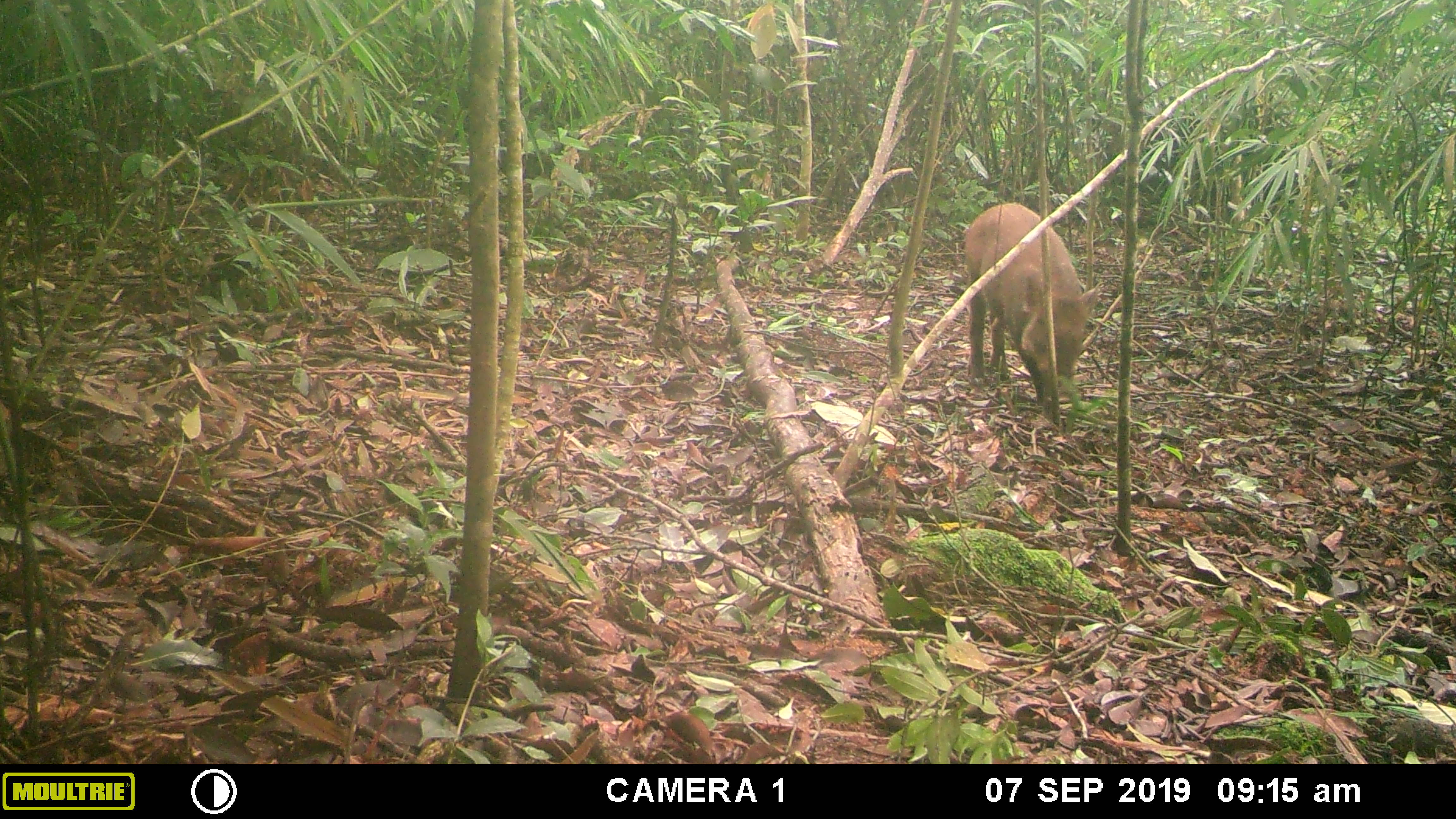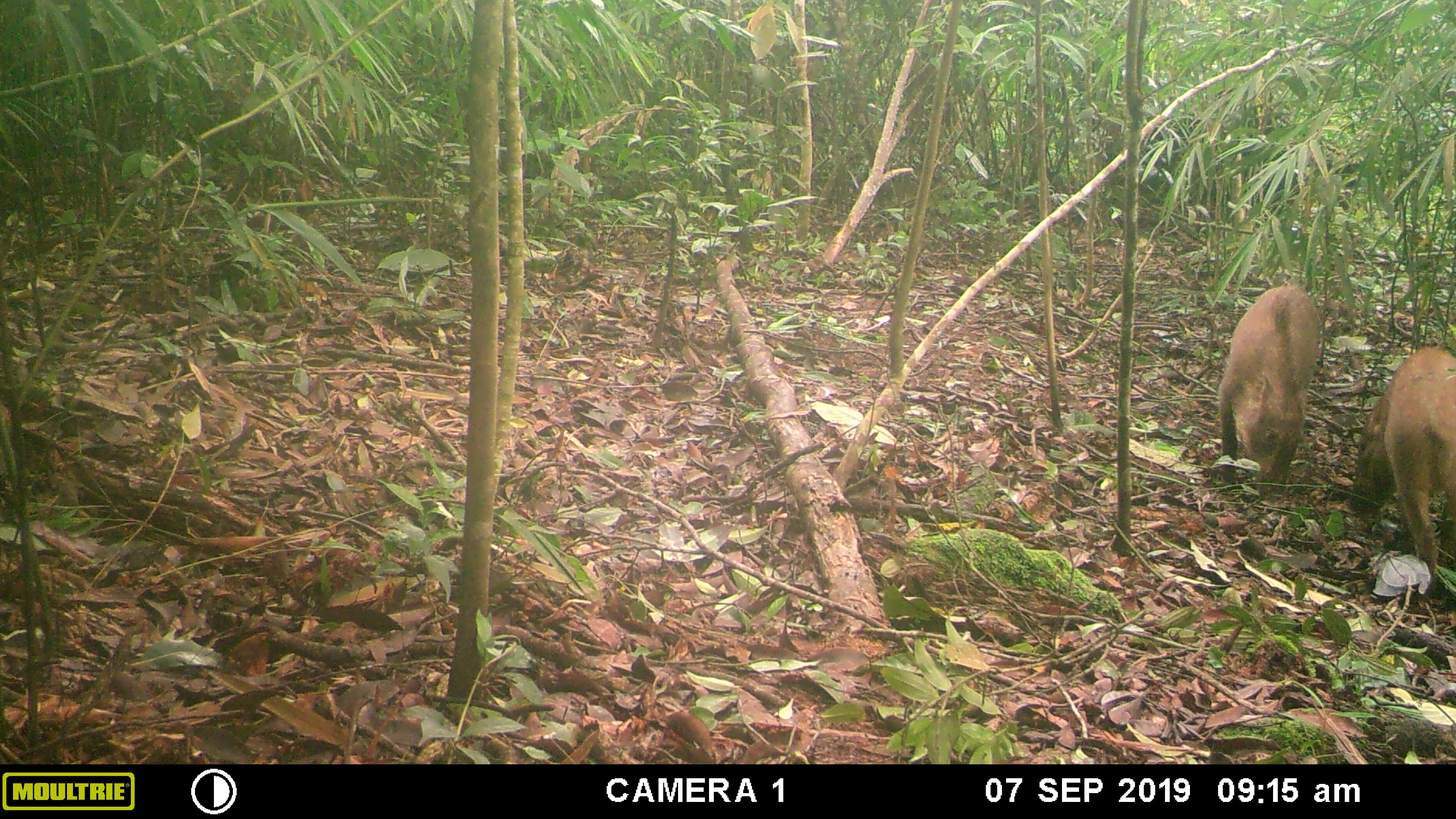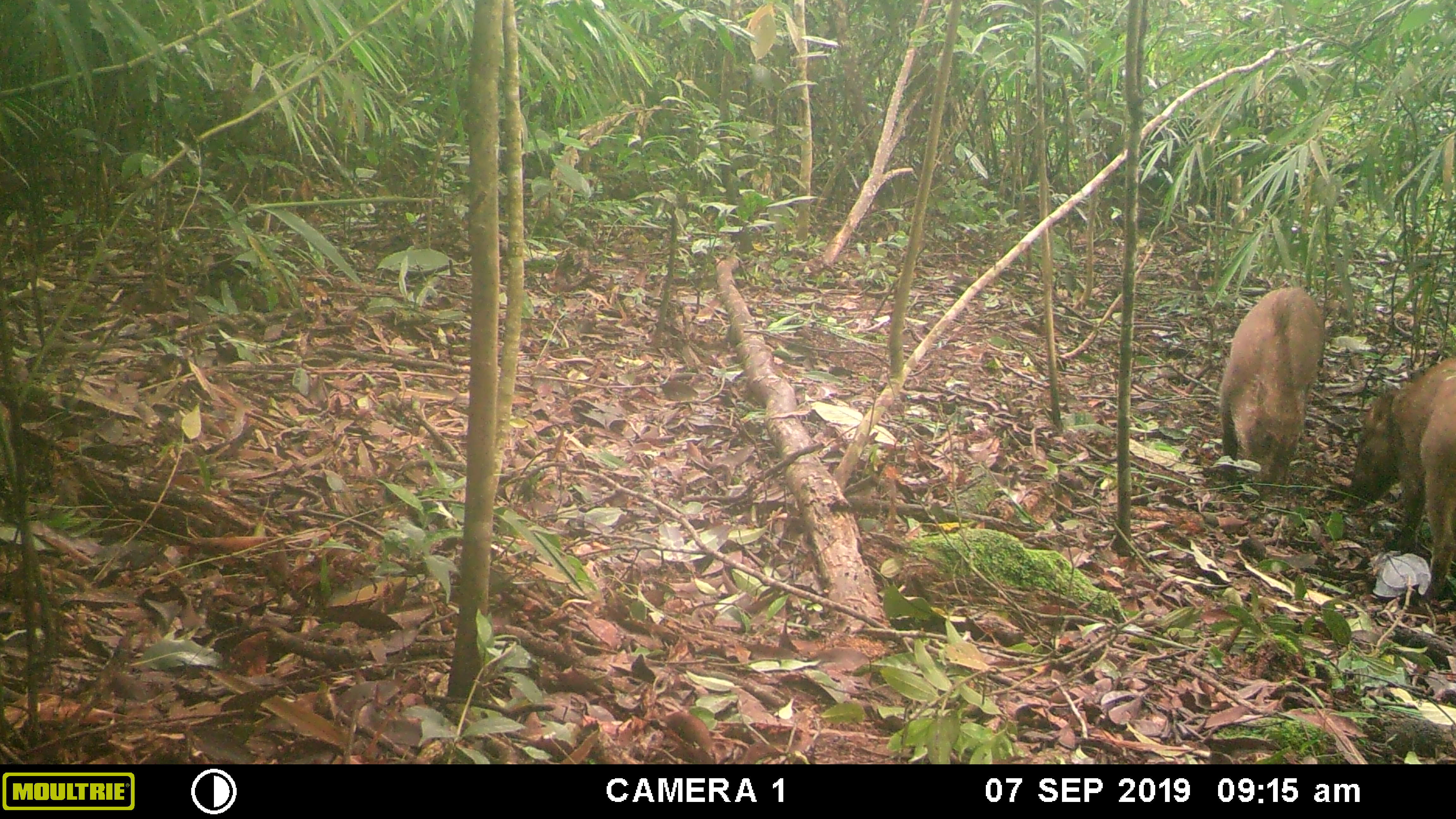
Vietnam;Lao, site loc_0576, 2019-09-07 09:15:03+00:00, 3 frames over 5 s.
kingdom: Animalia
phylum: Chordata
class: Mammalia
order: Artiodactyla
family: Suidae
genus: Sus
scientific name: Sus scrofa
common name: eurasian wild pig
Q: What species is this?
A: Eurasian wild pig (Sus scrofa).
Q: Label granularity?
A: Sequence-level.